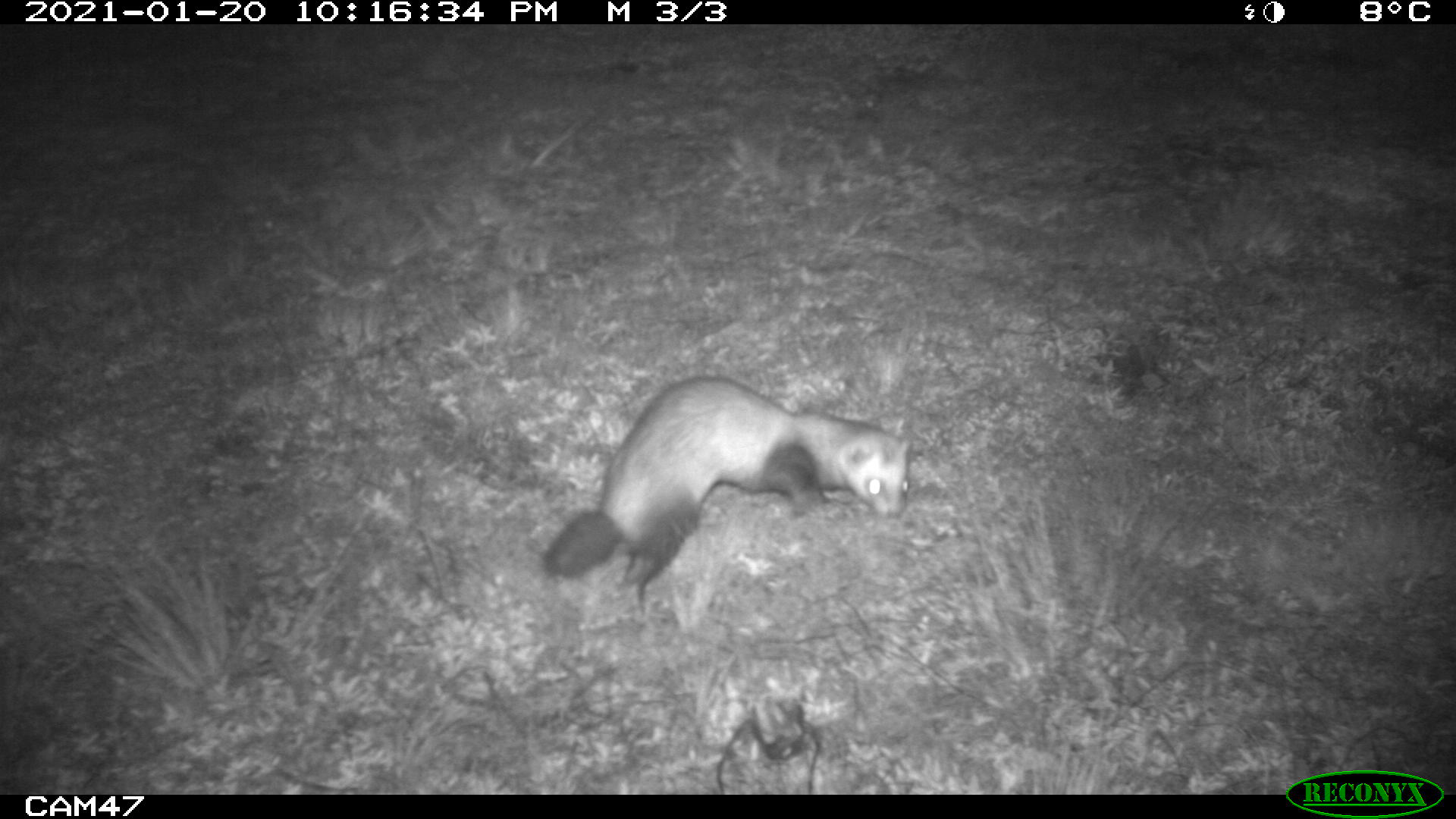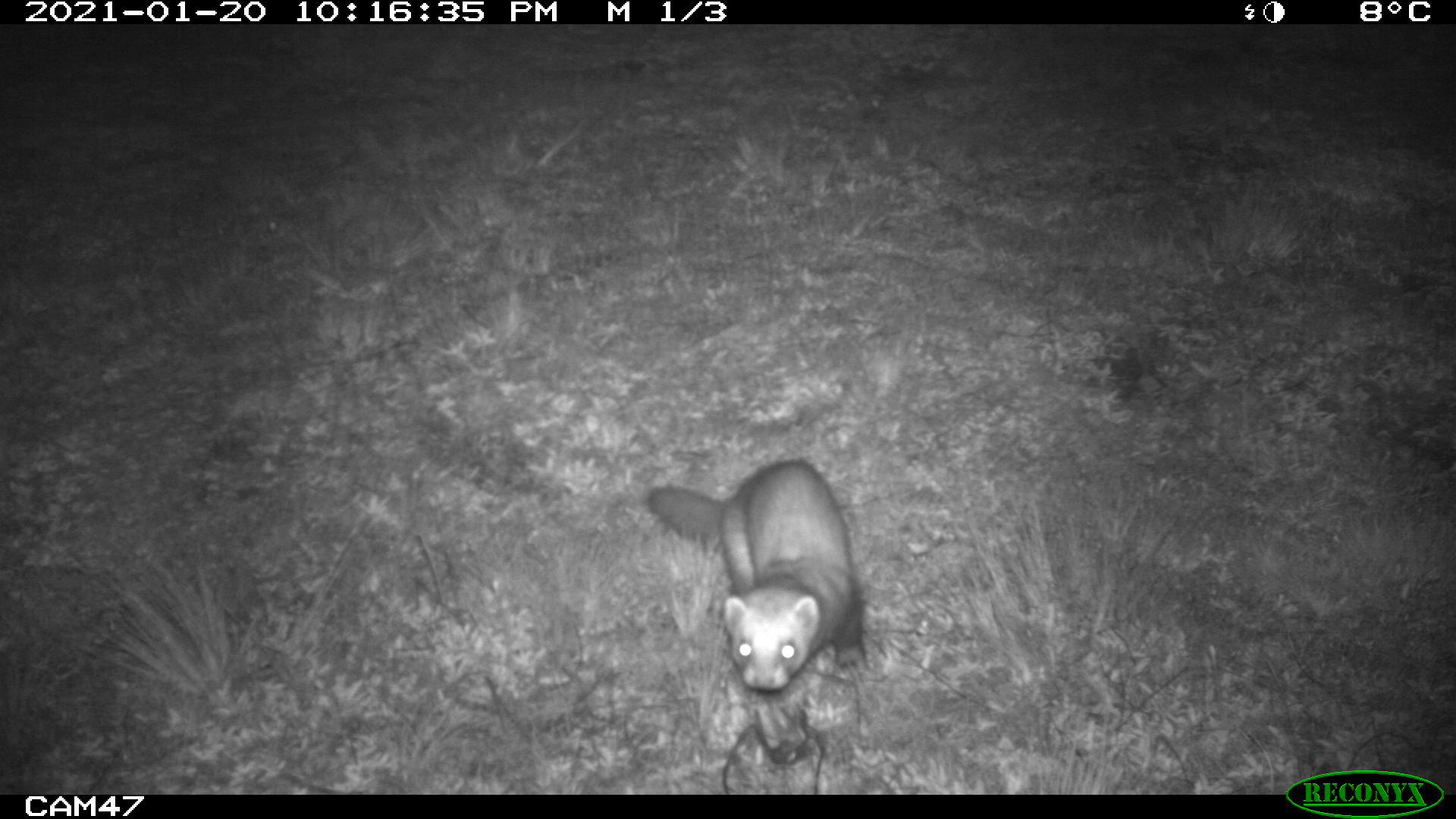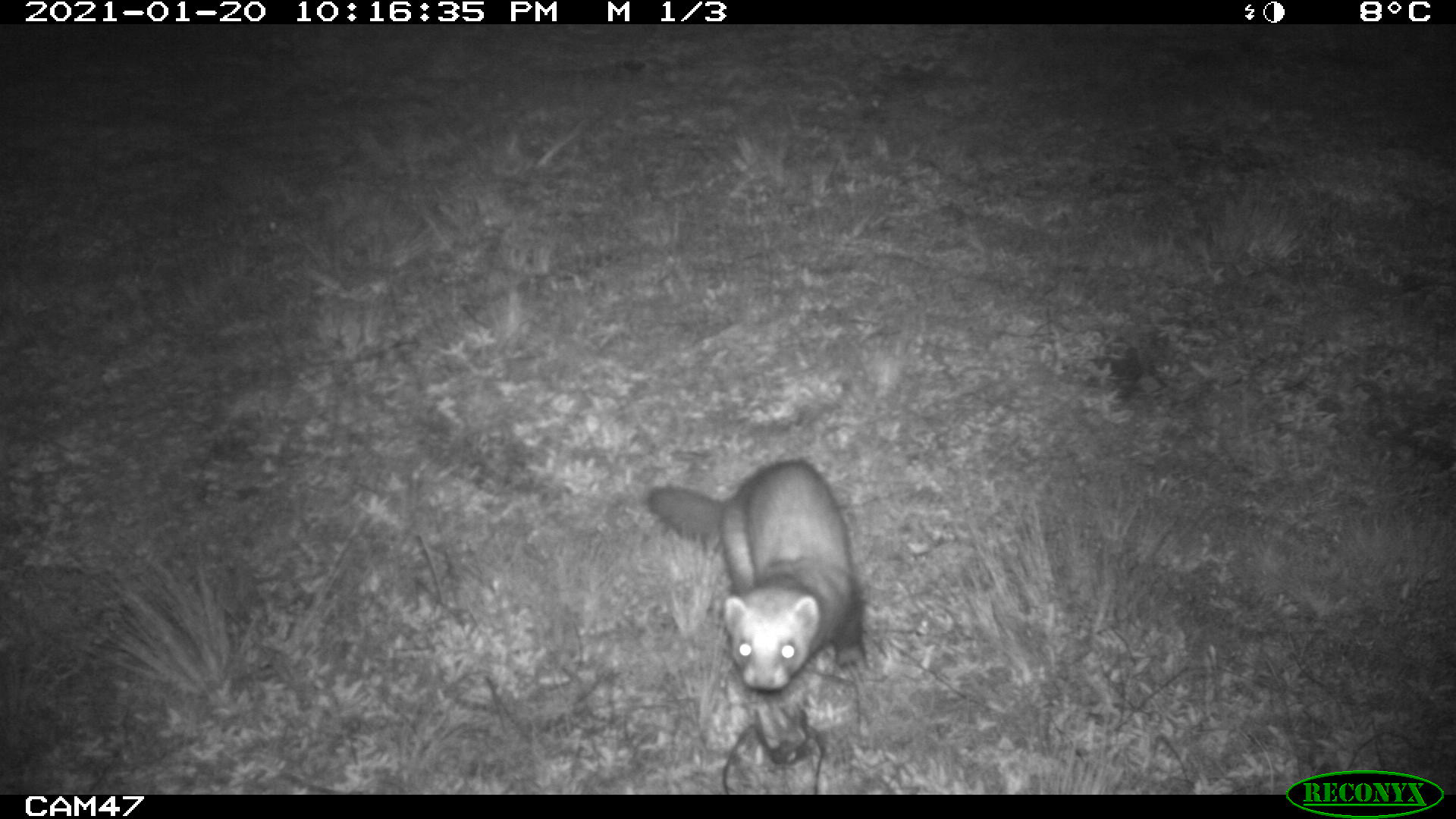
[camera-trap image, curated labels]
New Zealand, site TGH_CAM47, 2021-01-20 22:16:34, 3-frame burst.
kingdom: Animalia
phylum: Chordata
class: Mammalia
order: Carnivora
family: Mustelidae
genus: Mustela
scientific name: Mustela furo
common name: ferret